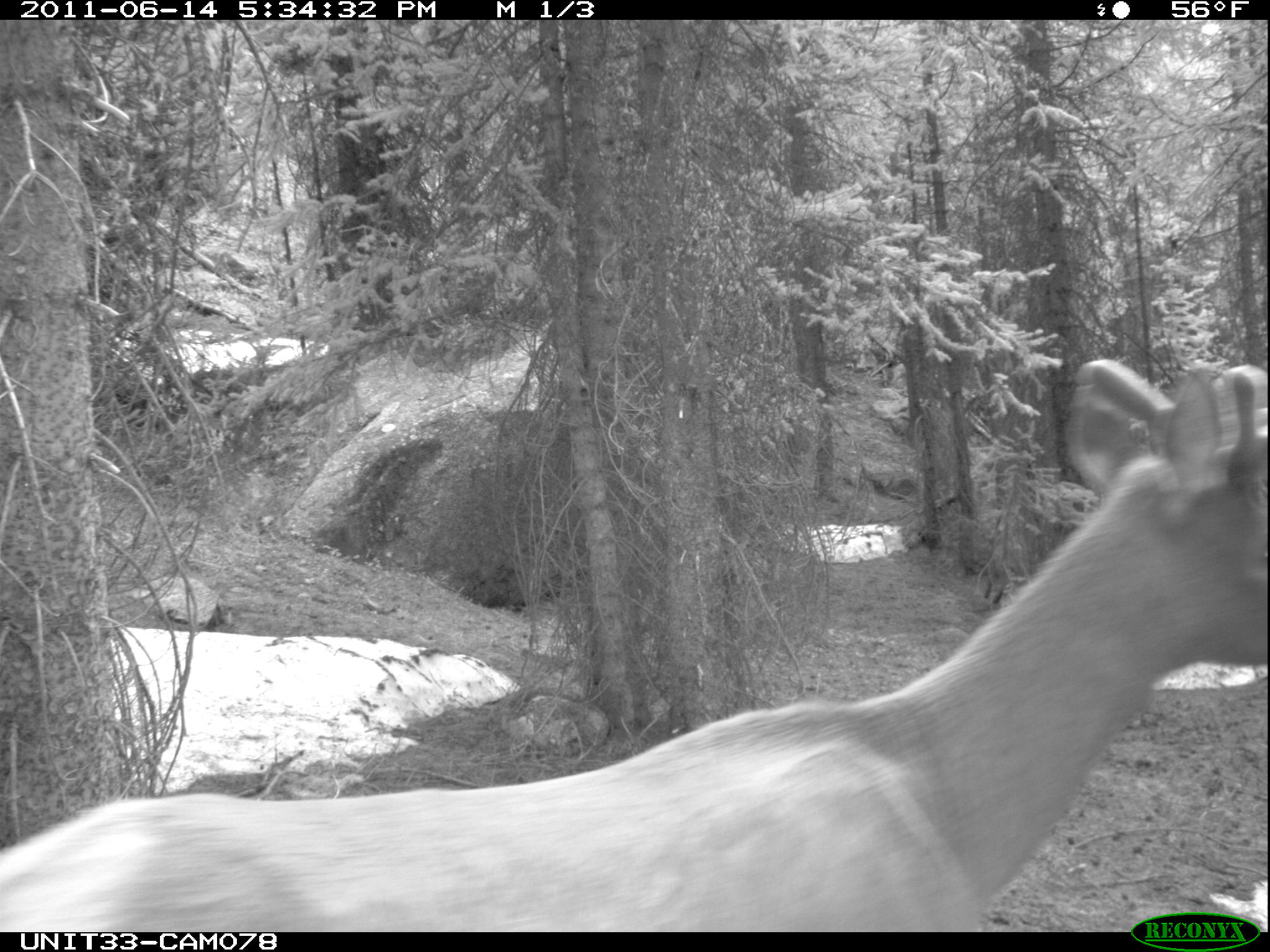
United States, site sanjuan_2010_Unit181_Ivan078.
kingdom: Animalia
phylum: Chordata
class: Mammalia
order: Artiodactyla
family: Cervidae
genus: Cervus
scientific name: Cervus elaphus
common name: red deer